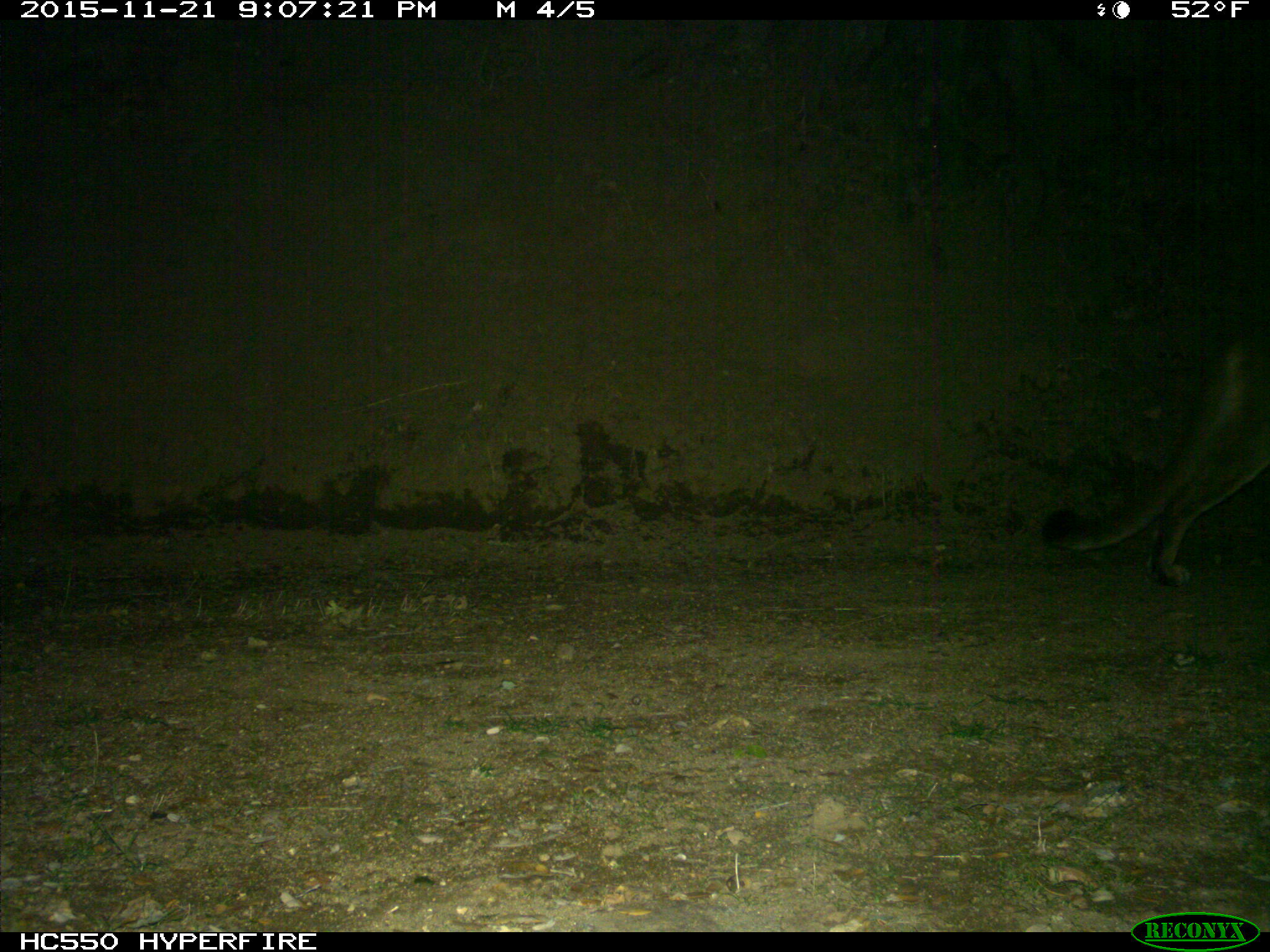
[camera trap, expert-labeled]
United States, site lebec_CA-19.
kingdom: Animalia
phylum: Chordata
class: Mammalia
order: Carnivora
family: Felidae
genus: Puma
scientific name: Puma concolor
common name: mountain lion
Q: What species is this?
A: Puma concolor (mountain lion).